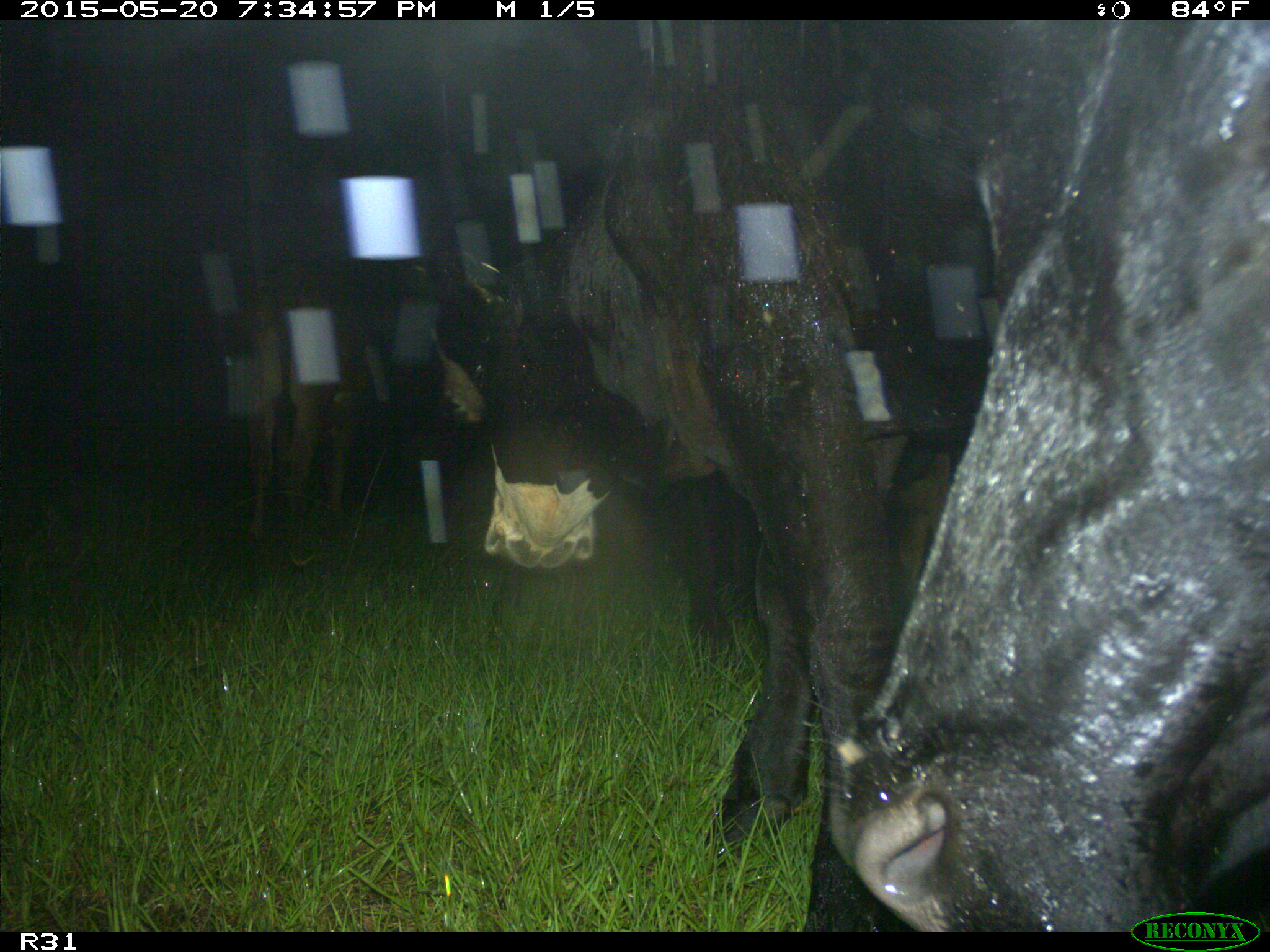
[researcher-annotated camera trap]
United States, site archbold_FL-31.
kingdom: Animalia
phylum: Chordata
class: Mammalia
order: Artiodactyla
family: Bovidae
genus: Bos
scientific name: Bos taurus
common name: domestic cow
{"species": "Bos taurus (domestic cow)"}